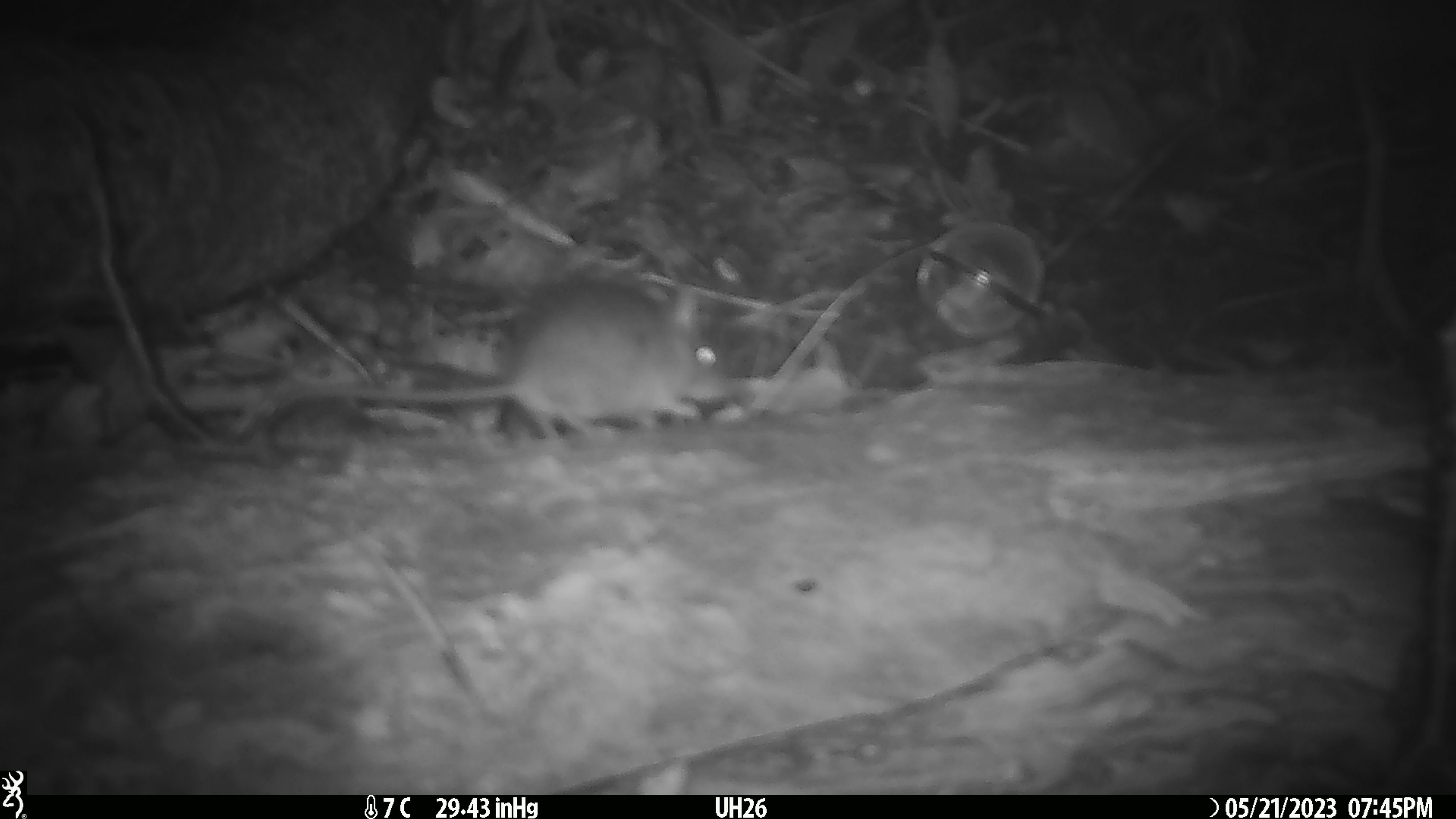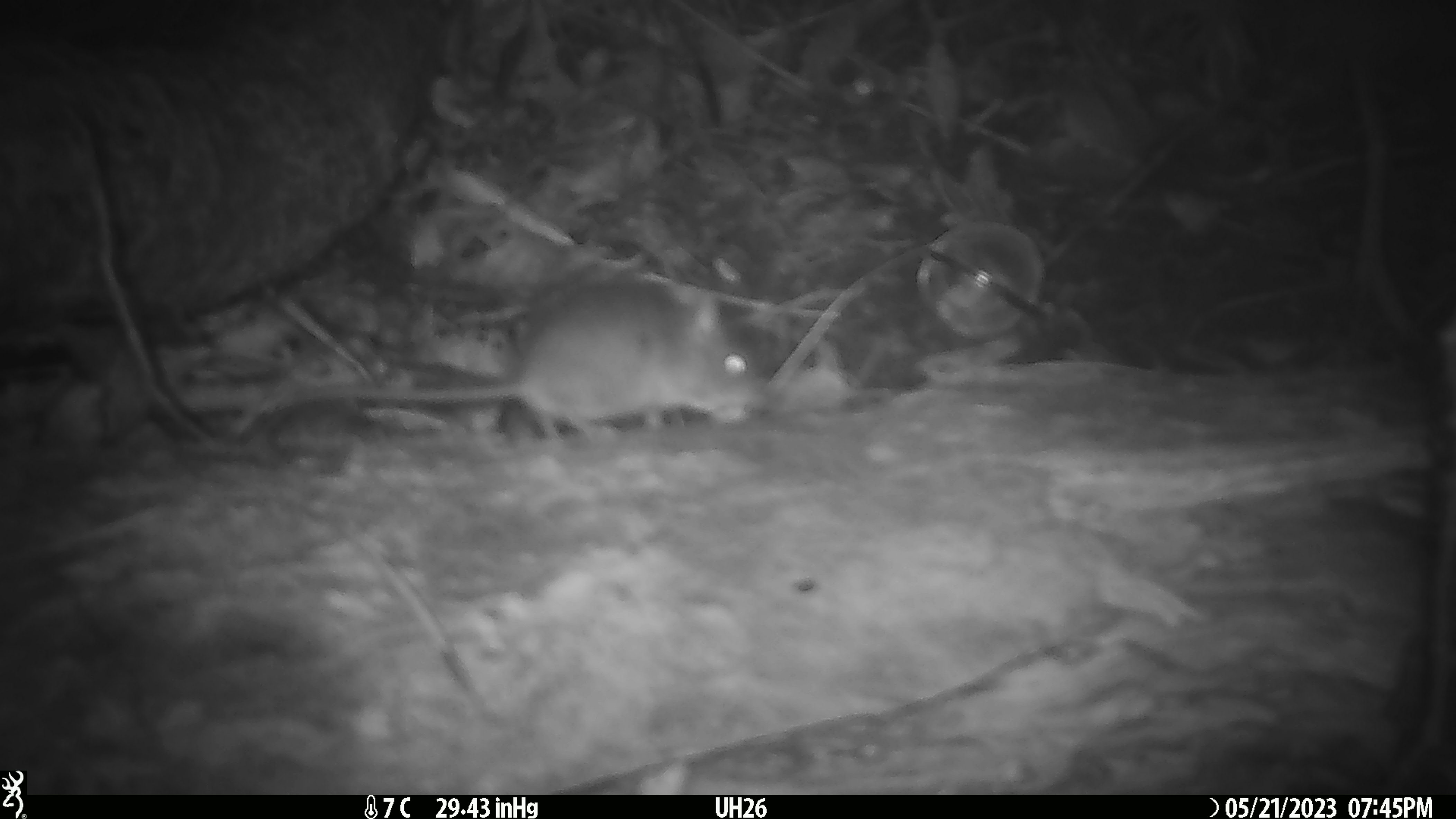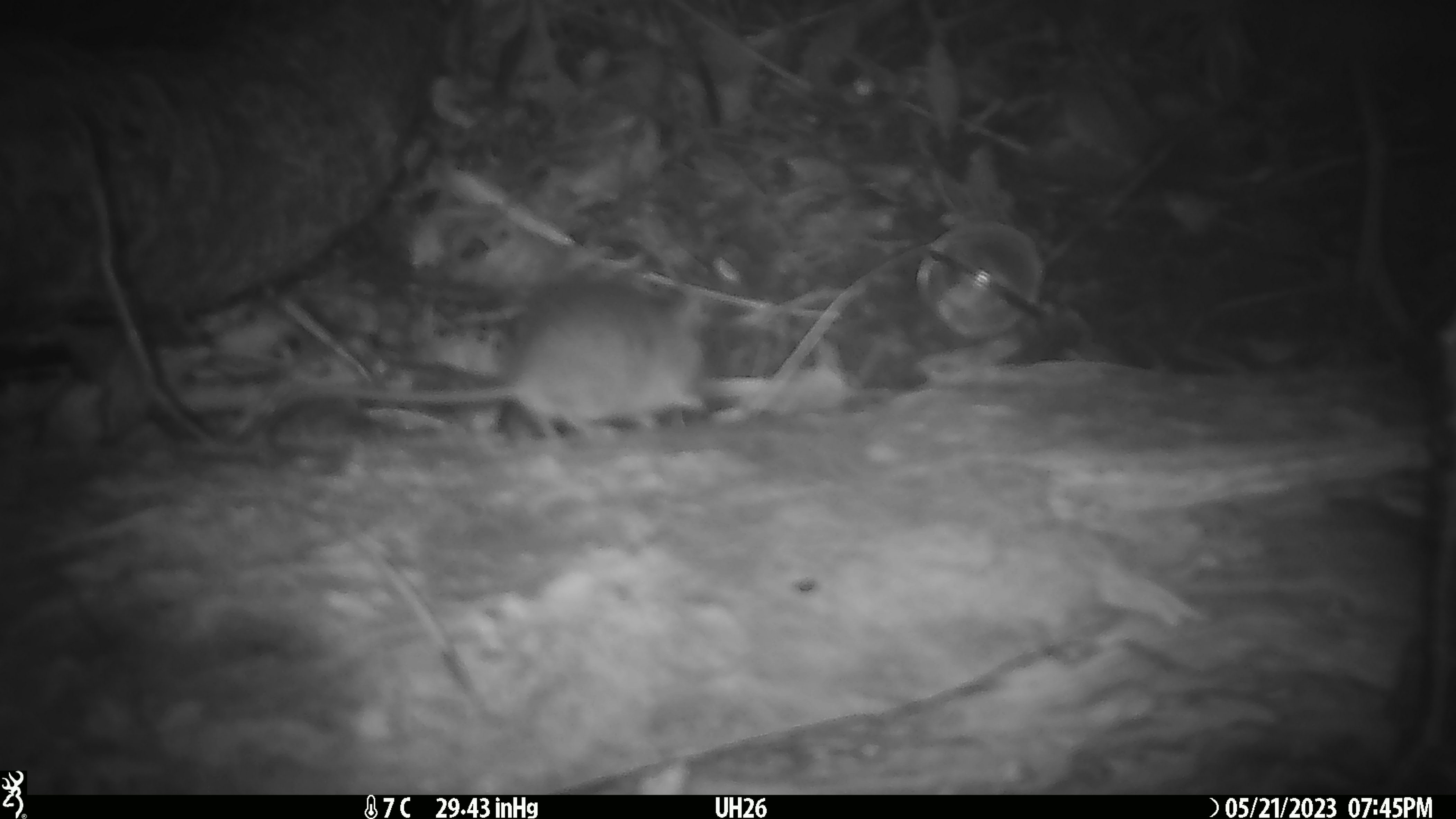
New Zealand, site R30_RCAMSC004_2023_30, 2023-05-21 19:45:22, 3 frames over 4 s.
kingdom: Animalia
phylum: Chordata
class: Mammalia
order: Rodentia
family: Muridae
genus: Mus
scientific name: Mus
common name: mouse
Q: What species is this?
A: Mouse (Mus).